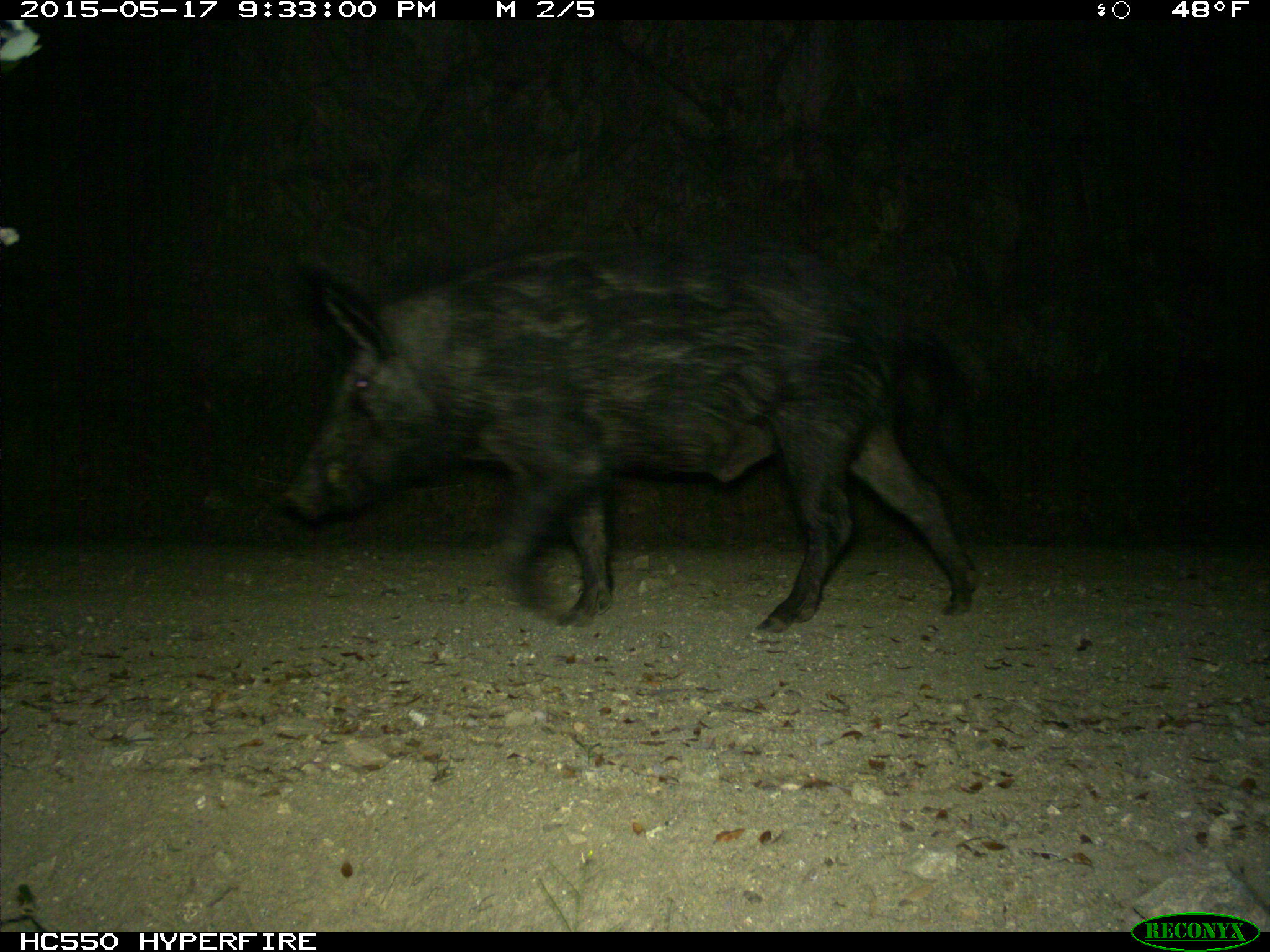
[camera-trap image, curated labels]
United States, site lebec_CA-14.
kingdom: Animalia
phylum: Chordata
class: Mammalia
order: Artiodactyla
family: Suidae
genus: Sus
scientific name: Sus scrofa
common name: wild boar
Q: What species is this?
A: Sus scrofa (wild boar).